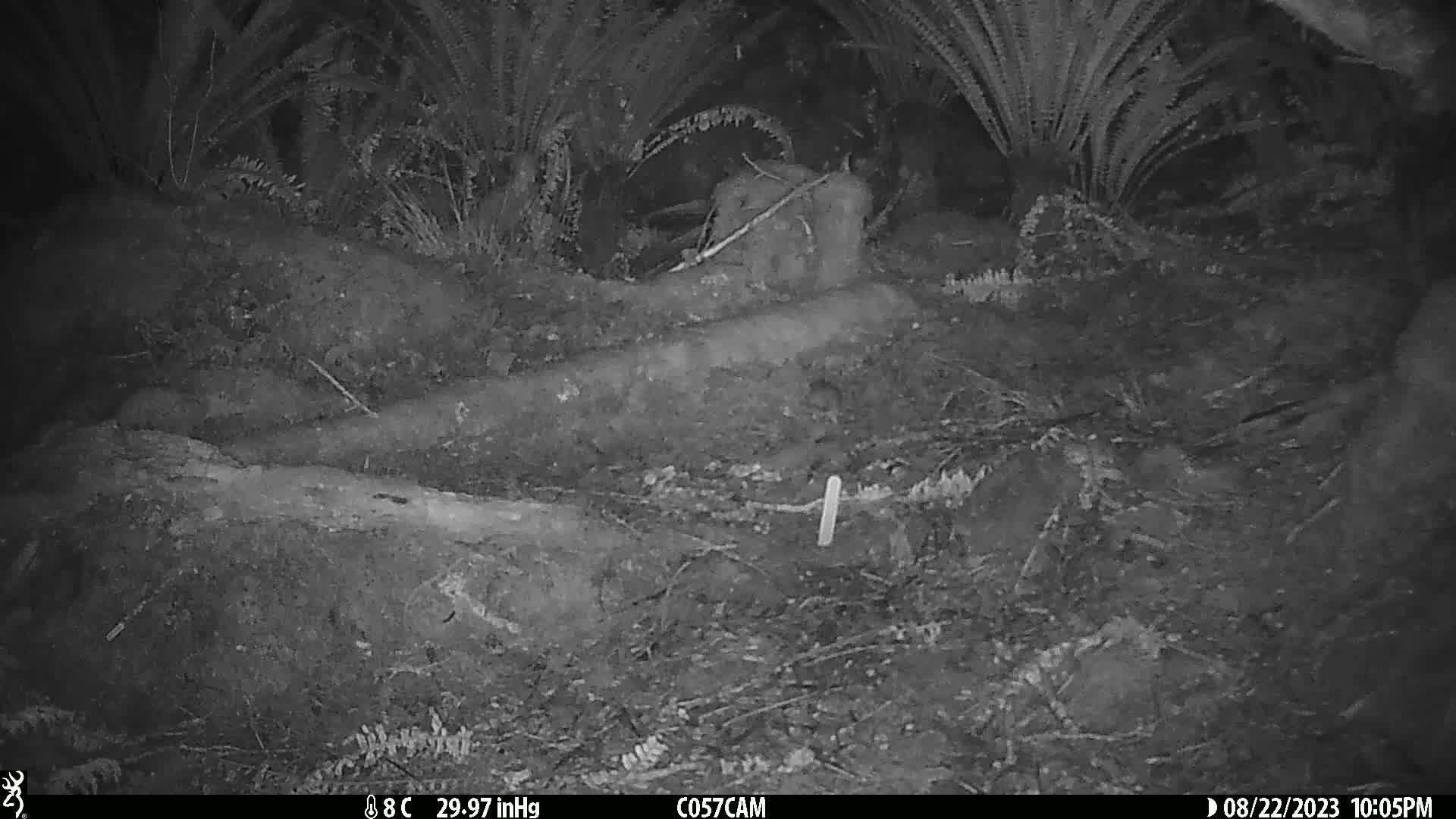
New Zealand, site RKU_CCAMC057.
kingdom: Animalia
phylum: Chordata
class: Mammalia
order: Rodentia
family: Muridae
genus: Rattus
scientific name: Rattus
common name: rat